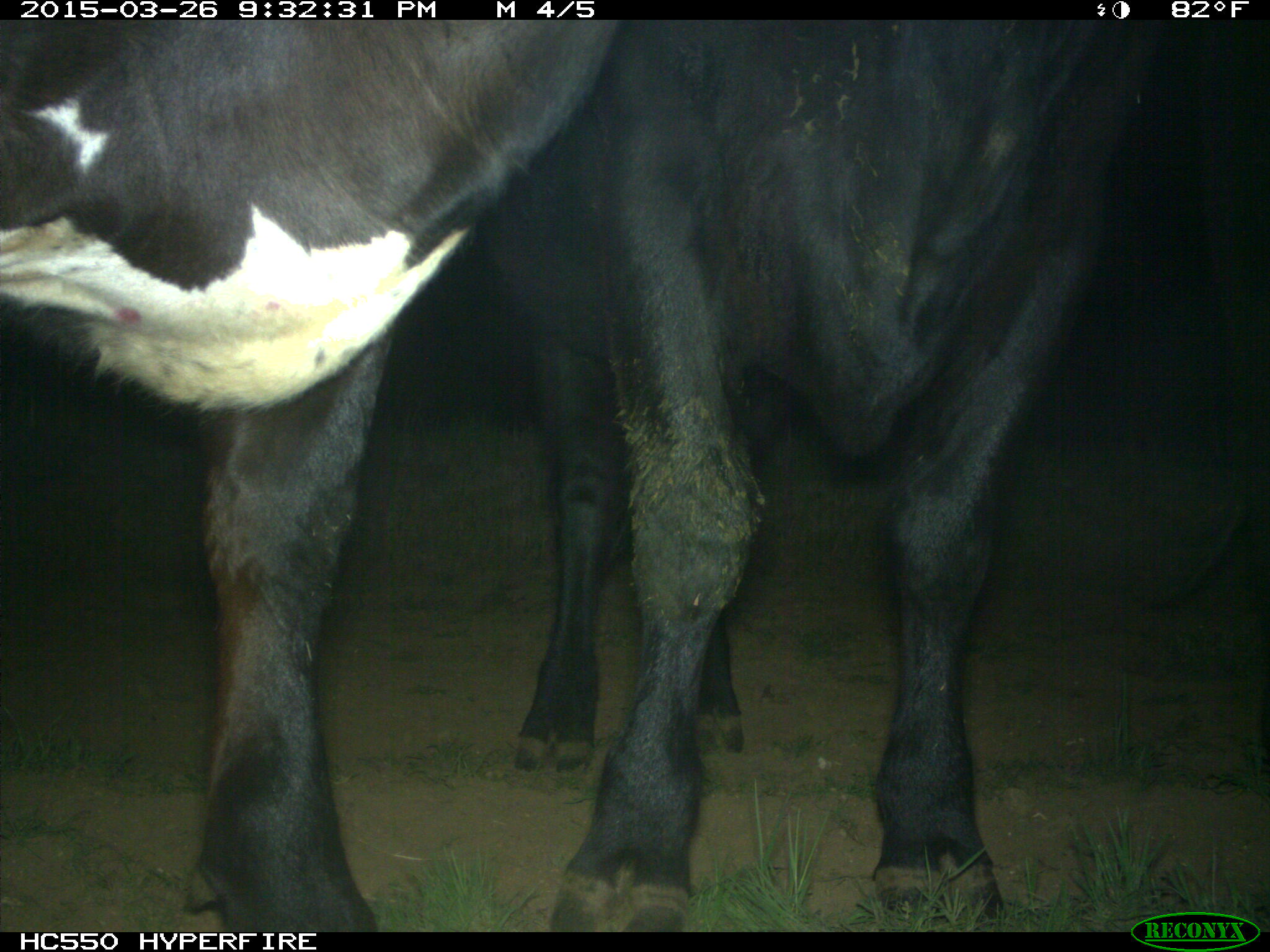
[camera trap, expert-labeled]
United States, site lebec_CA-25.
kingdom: Animalia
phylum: Chordata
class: Mammalia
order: Artiodactyla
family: Bovidae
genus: Bos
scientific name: Bos taurus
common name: domestic cow